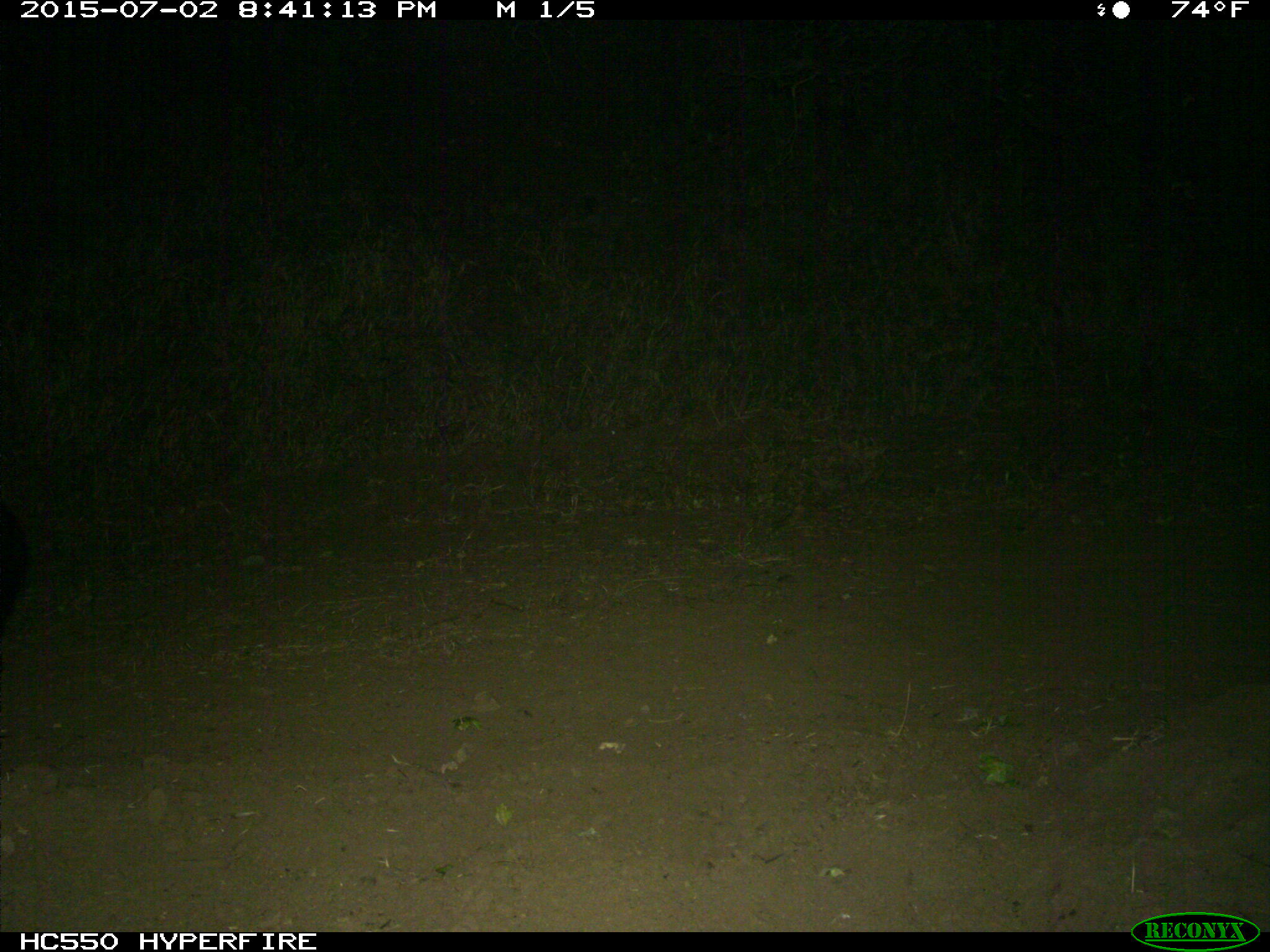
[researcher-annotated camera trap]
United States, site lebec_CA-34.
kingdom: Animalia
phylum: Chordata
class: Mammalia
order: Carnivora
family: Ursidae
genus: Ursus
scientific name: Ursus americanus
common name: american black bear